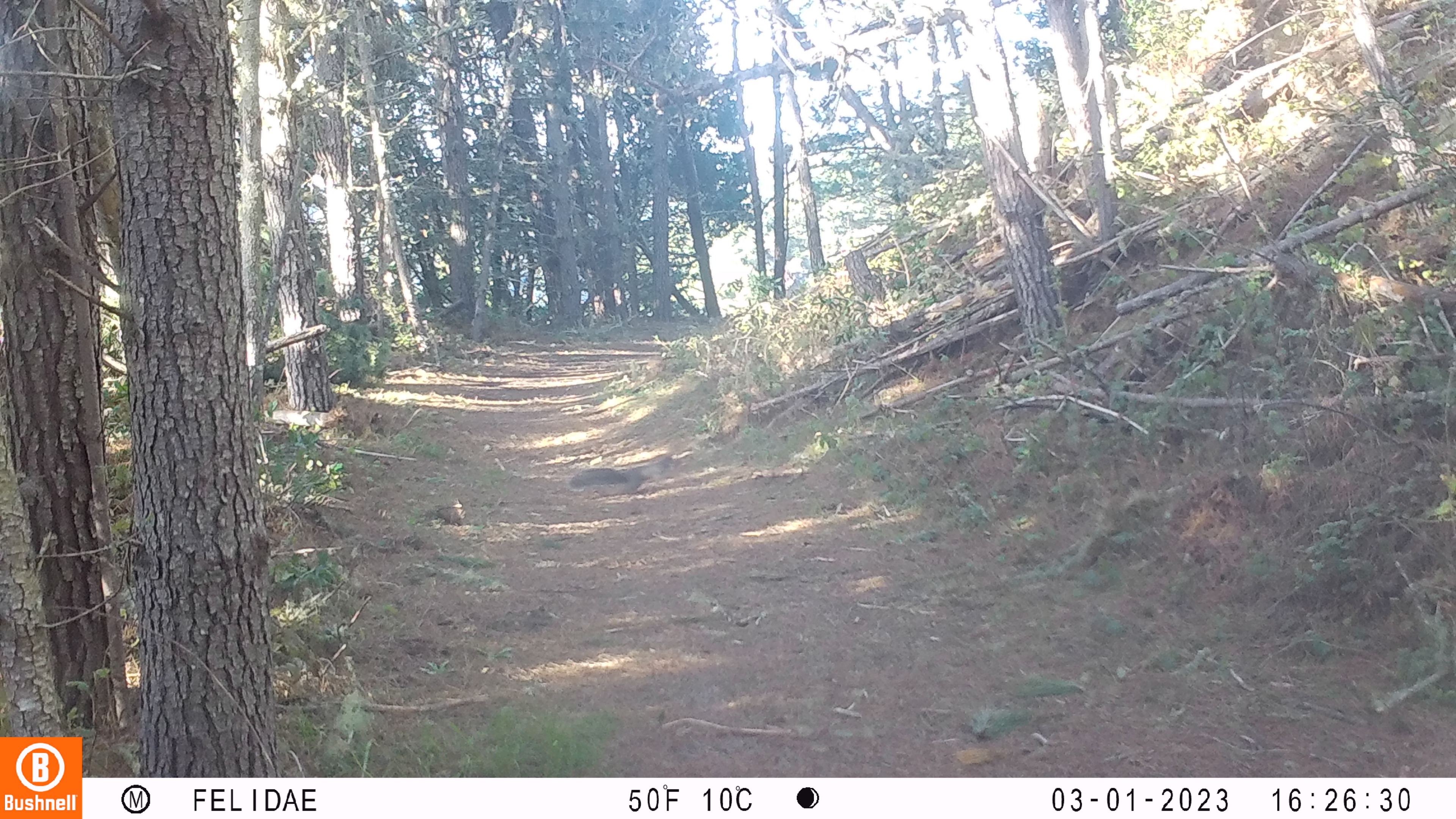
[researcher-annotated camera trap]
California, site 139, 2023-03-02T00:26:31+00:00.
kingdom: Animalia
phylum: Chordata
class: Mammalia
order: Rodentia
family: Sciuridae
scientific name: Sciuridae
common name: squirrel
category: unknown squirrel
Unknown squirrel (squirrel) (Sciuridae).